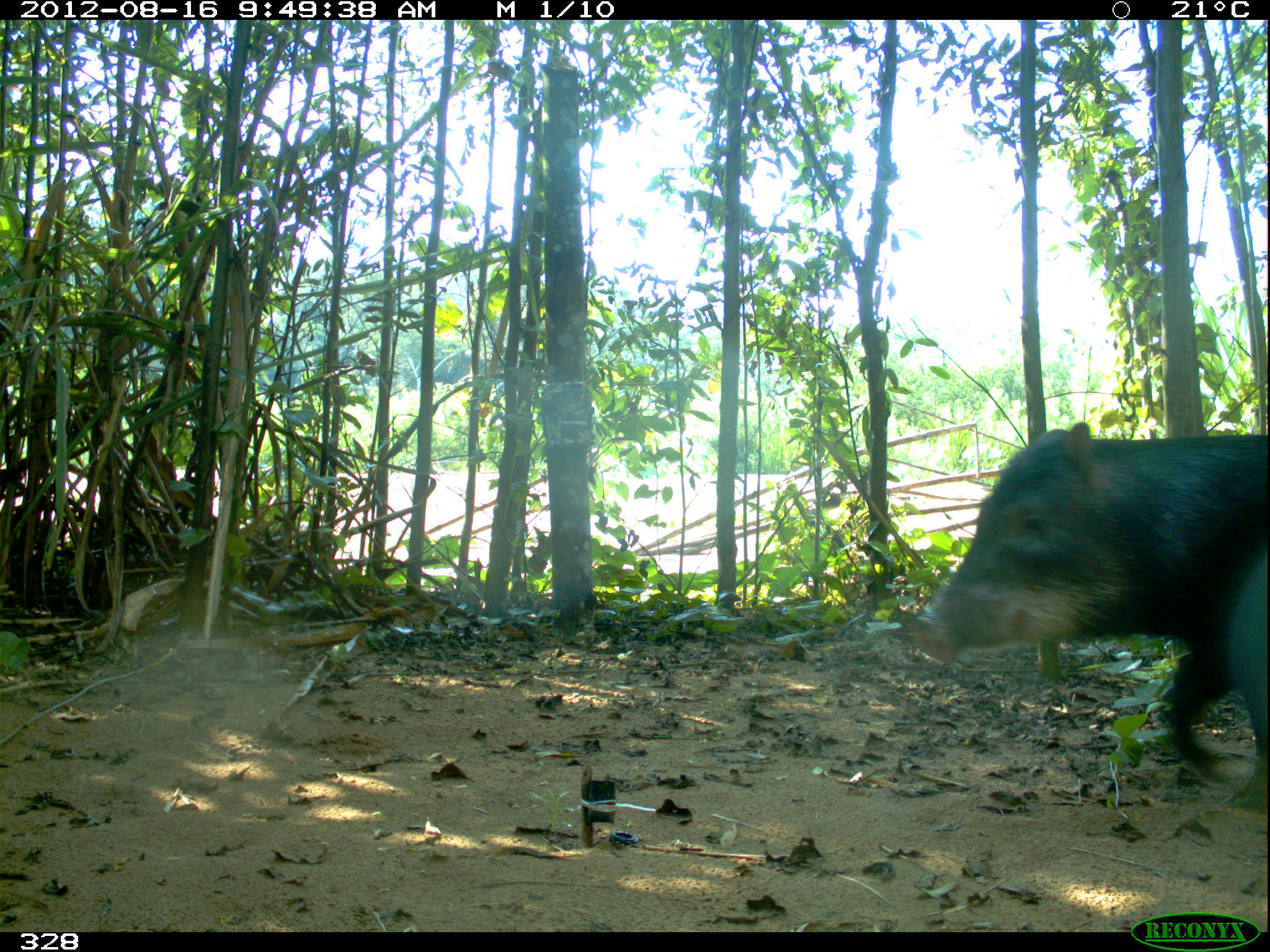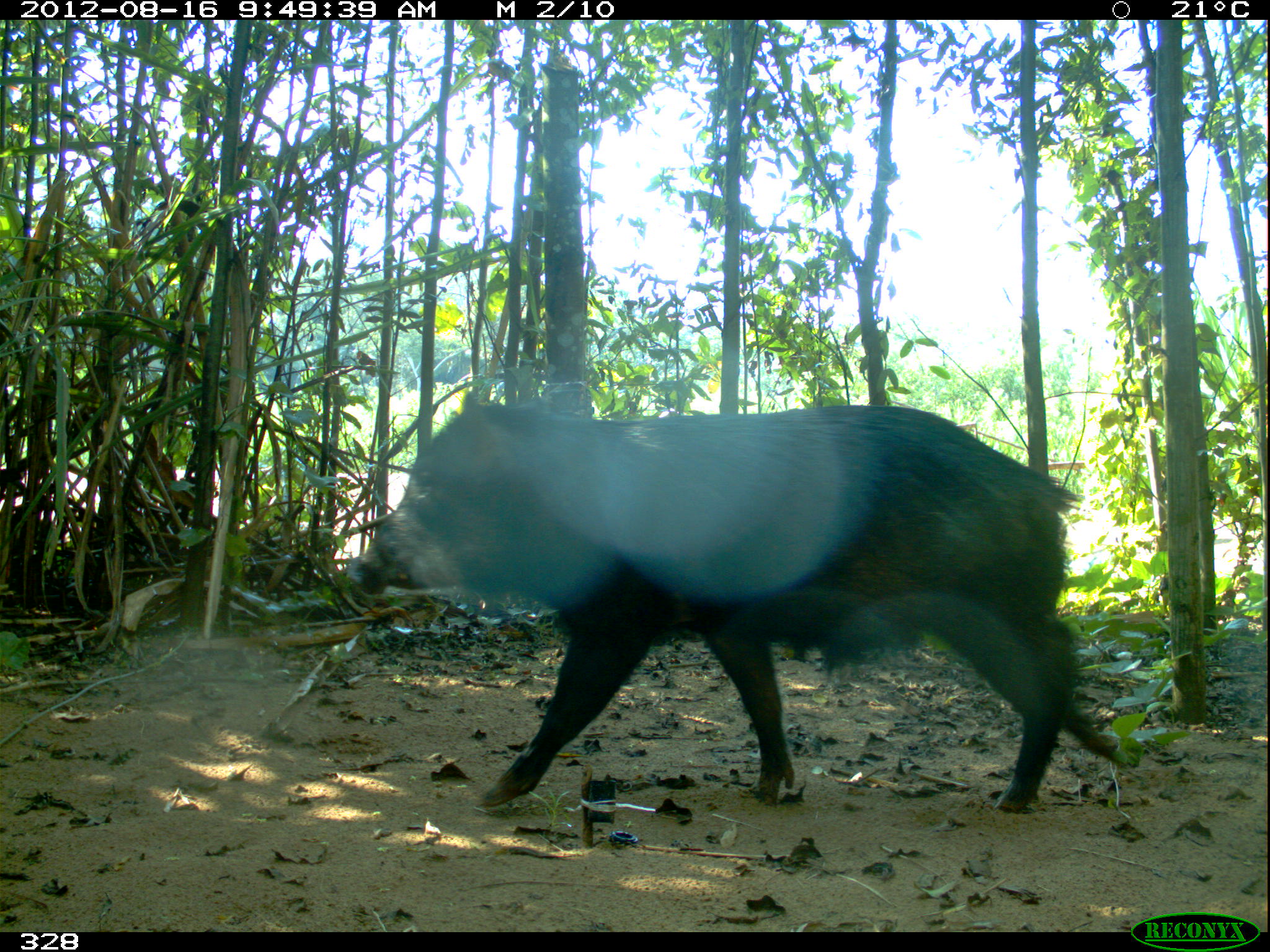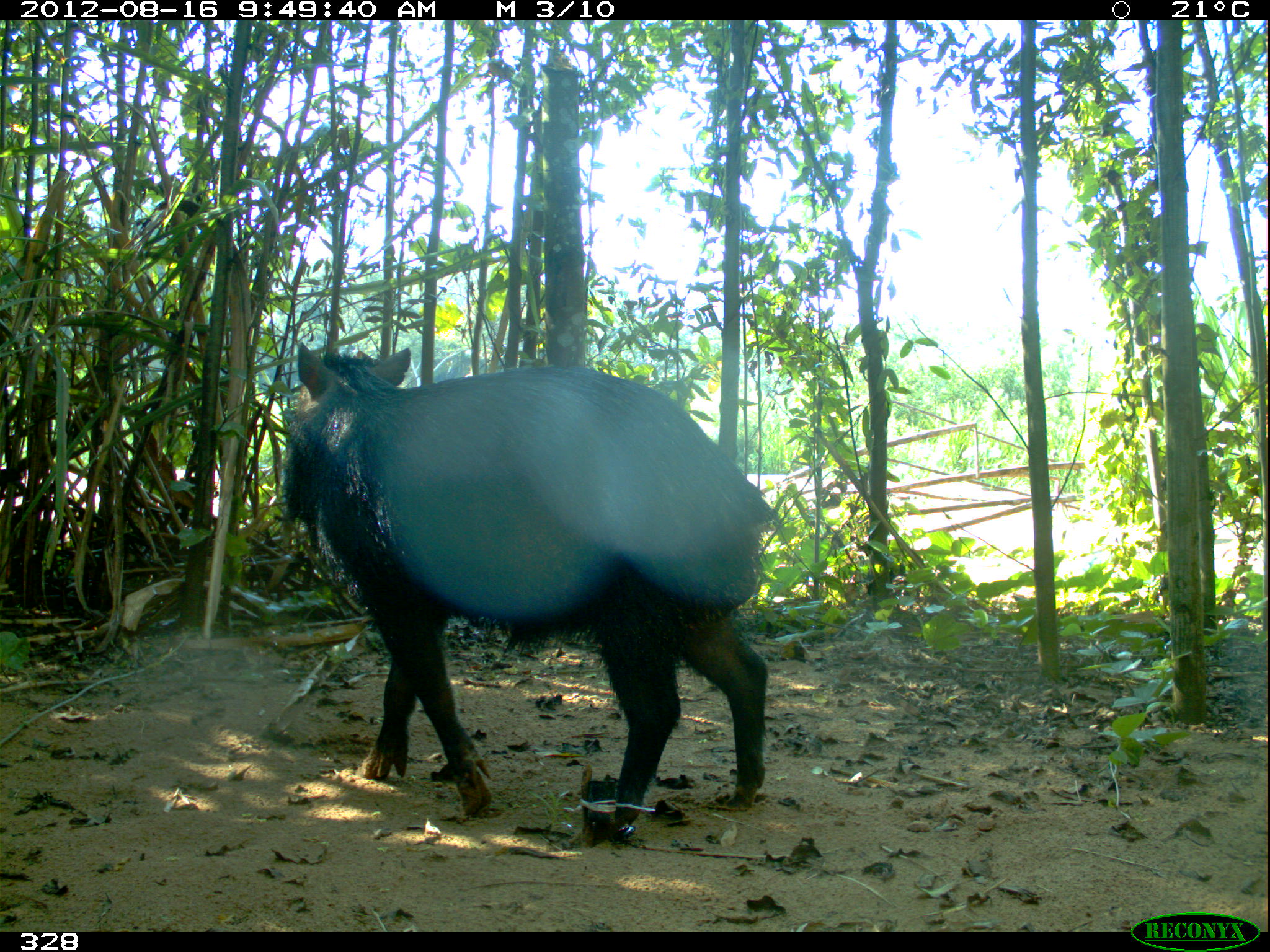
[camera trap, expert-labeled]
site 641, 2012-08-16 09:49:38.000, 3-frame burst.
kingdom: Animalia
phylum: Chordata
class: Mammalia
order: Artiodactyla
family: Tayassuidae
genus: Tayassu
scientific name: Tayassu pecari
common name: white-lipped peccary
Tayassu pecari (white-lipped peccary).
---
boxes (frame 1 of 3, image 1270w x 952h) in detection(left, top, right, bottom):
tayassu pecari: detection(907, 419, 1265, 809)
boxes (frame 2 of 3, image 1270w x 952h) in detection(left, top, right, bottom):
tayassu pecari: detection(344, 387, 1126, 813)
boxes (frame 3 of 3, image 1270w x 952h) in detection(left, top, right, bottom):
tayassu pecari: detection(273, 339, 781, 829)